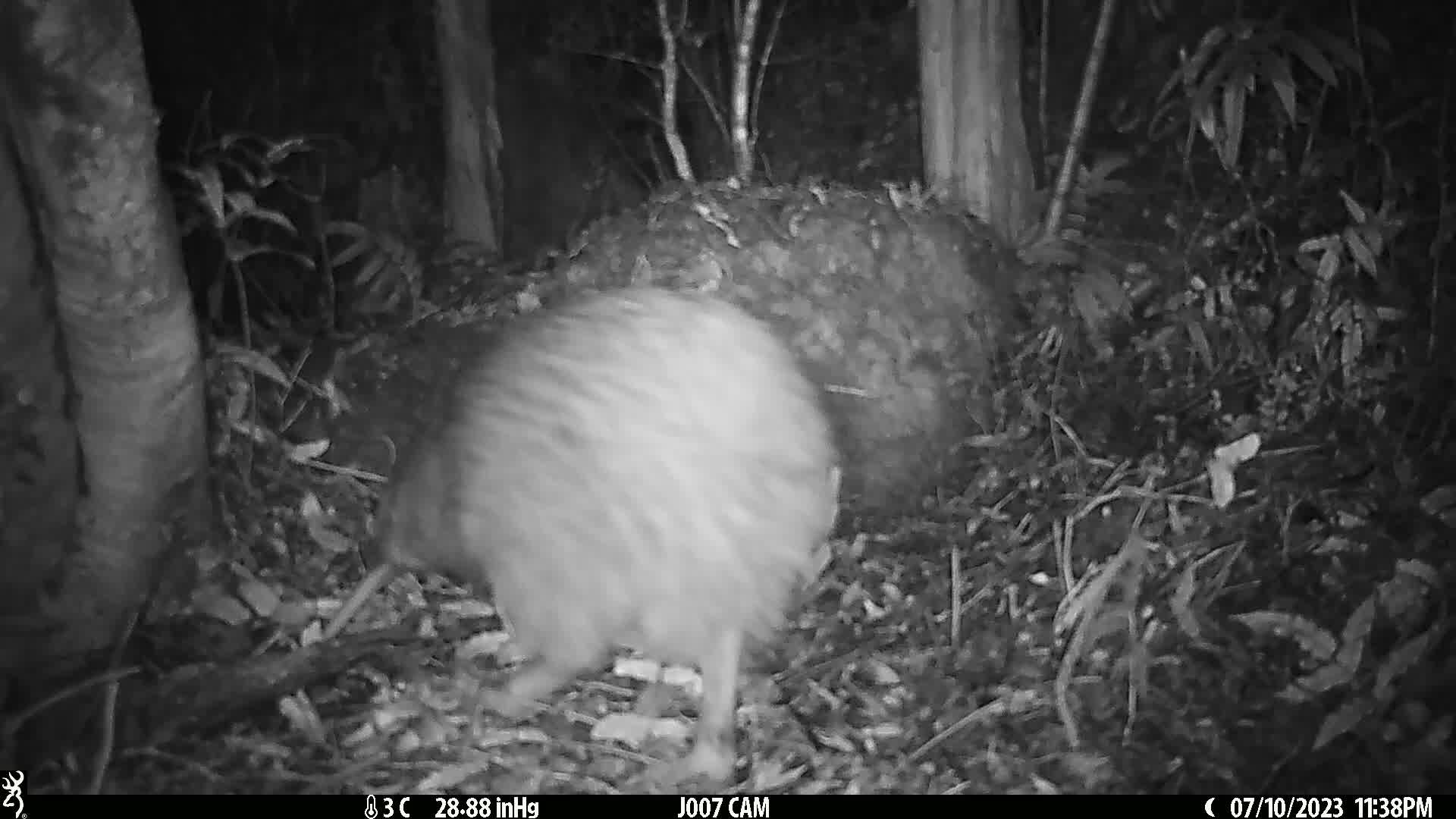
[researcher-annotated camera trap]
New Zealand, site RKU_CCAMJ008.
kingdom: Animalia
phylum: Chordata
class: Aves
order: Apterygiformes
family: Apterygidae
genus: Apteryx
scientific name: Apteryx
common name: kiwi